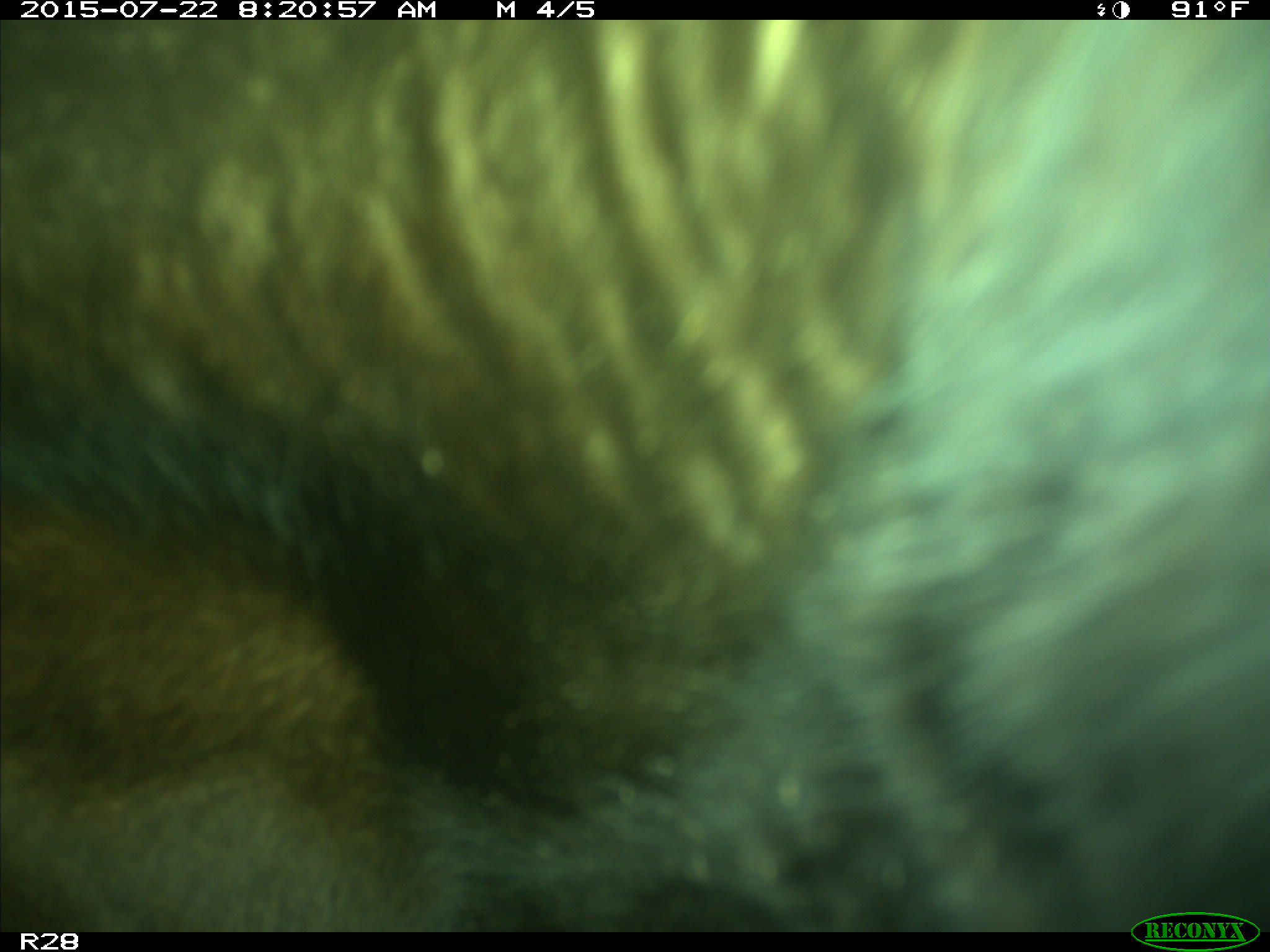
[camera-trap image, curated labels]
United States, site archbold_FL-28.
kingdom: Animalia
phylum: Chordata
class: Mammalia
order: Artiodactyla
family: Bovidae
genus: Bos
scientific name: Bos taurus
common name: domestic cow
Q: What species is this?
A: Bos taurus (domestic cow).